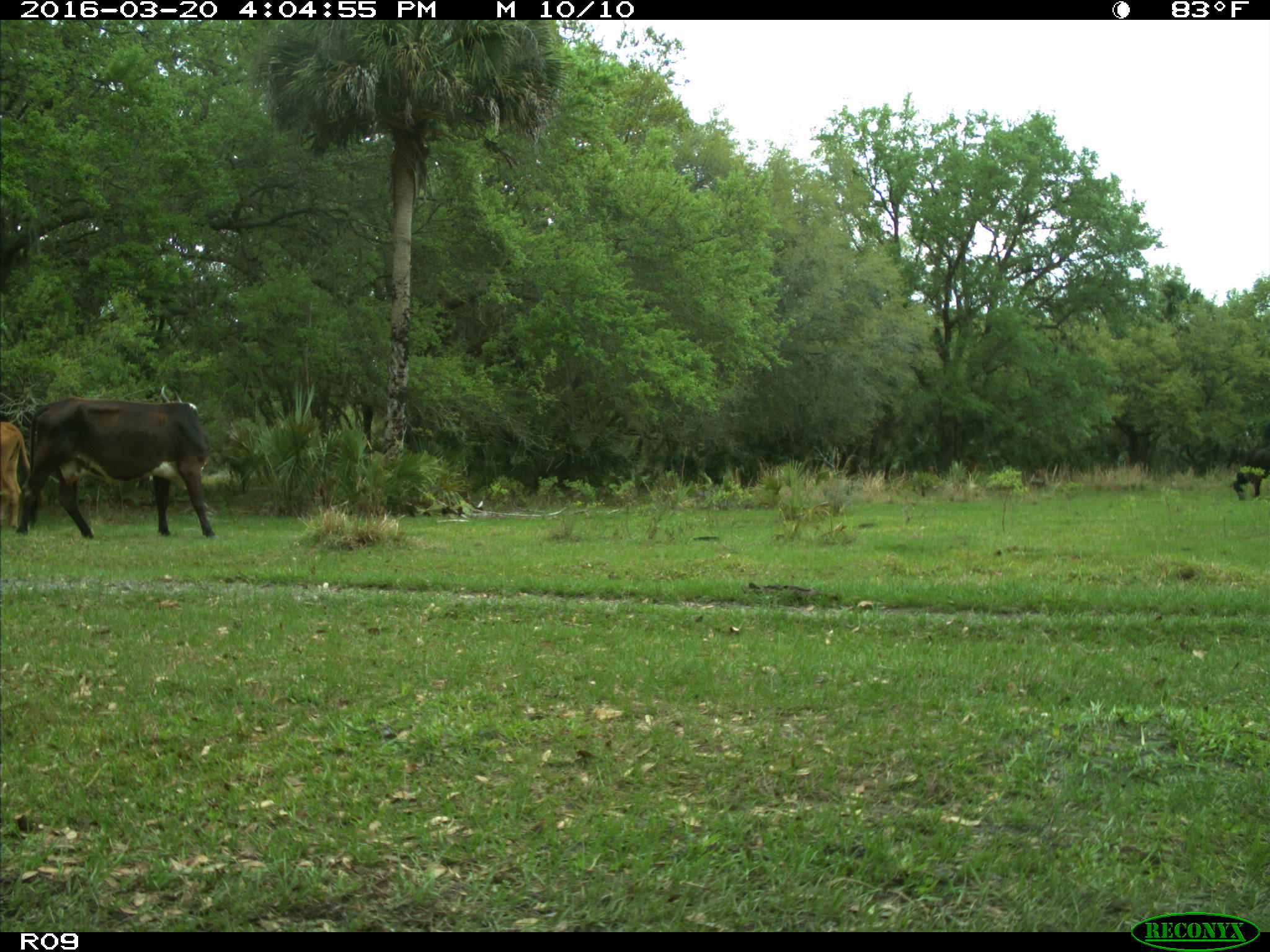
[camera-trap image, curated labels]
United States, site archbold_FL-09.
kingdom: Animalia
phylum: Chordata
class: Mammalia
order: Artiodactyla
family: Bovidae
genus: Bos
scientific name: Bos taurus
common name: domestic cow